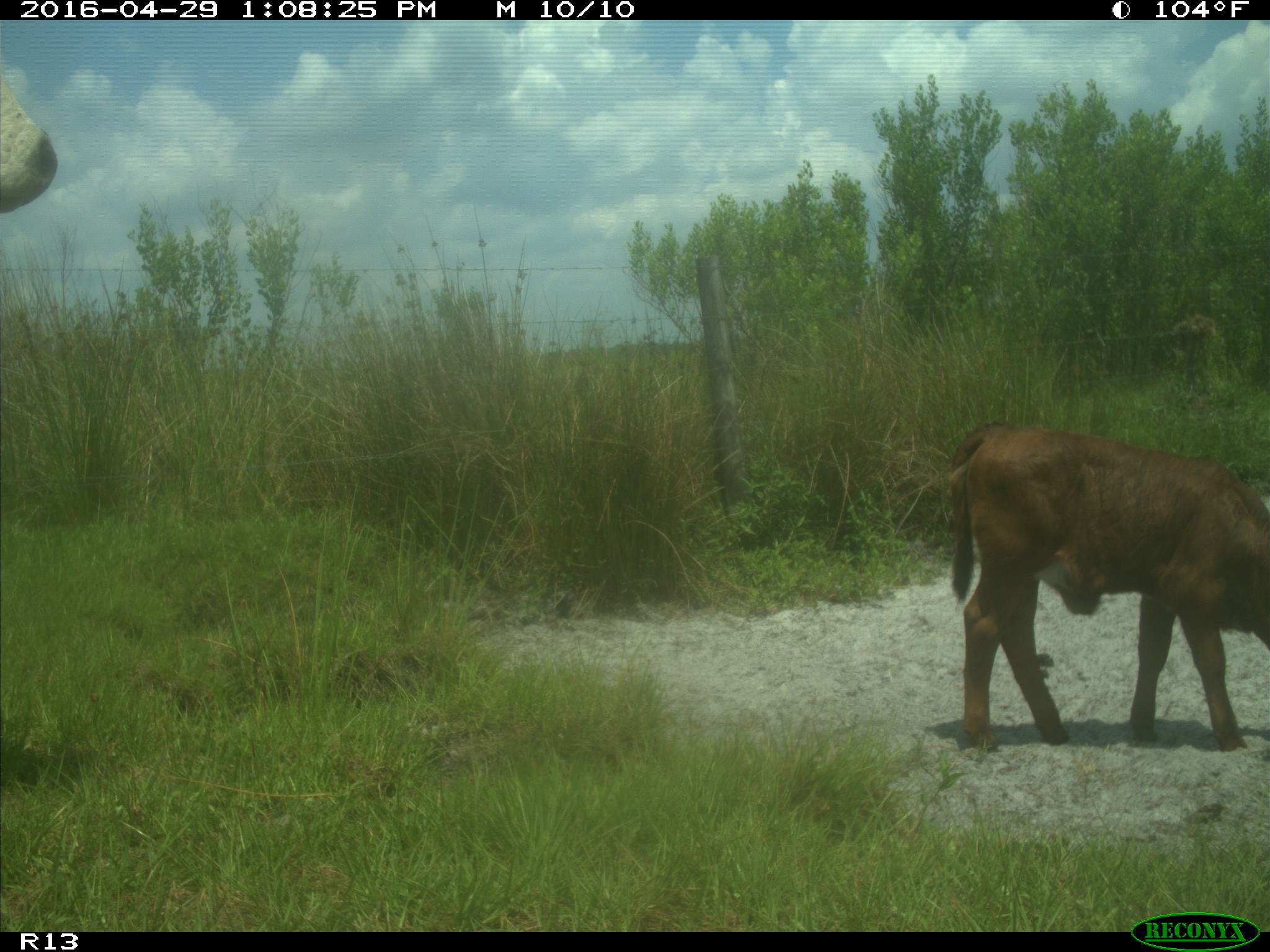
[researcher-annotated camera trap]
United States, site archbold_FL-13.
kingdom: Animalia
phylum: Chordata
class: Mammalia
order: Artiodactyla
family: Bovidae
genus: Bos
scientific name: Bos taurus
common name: domestic cow